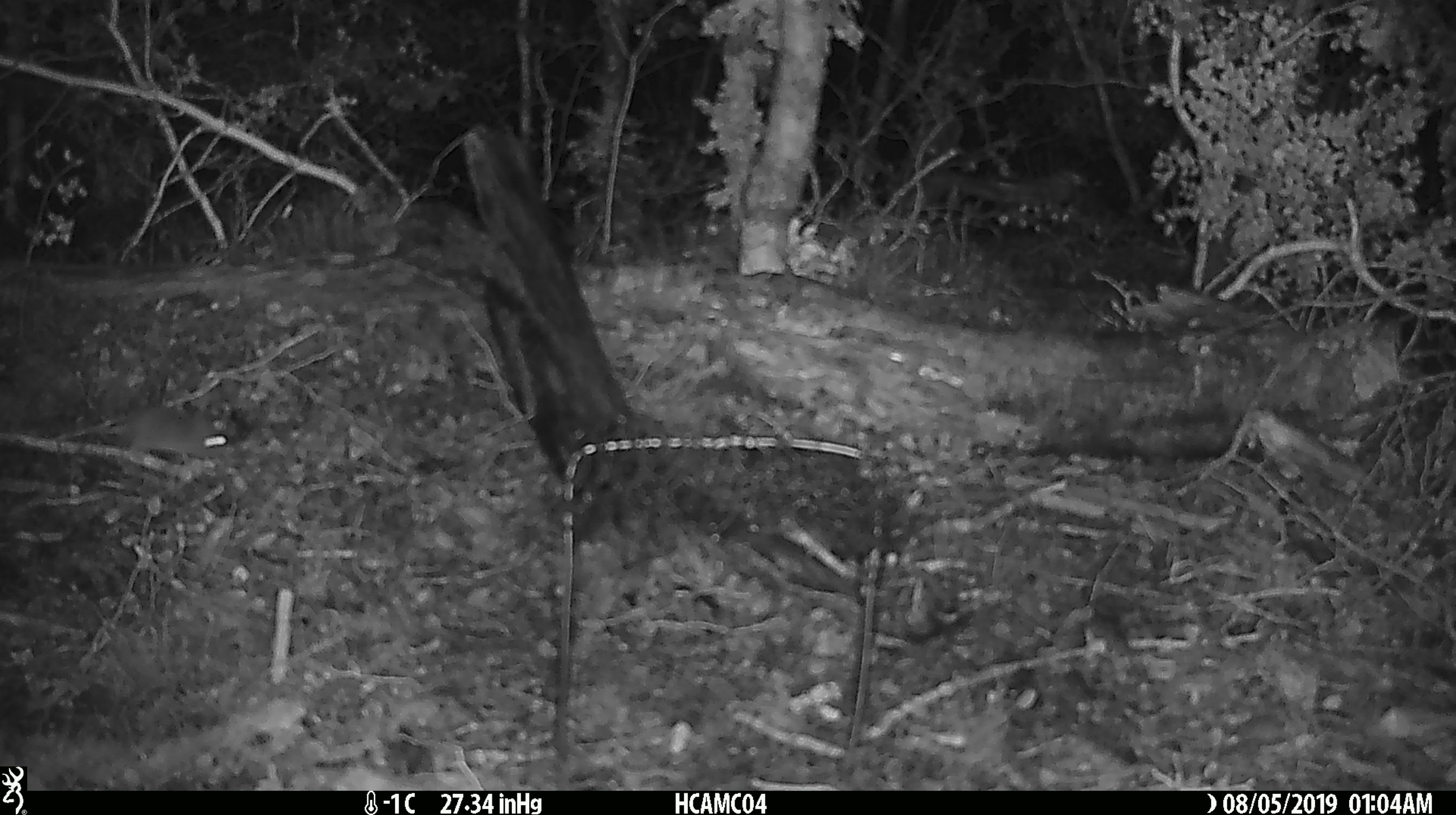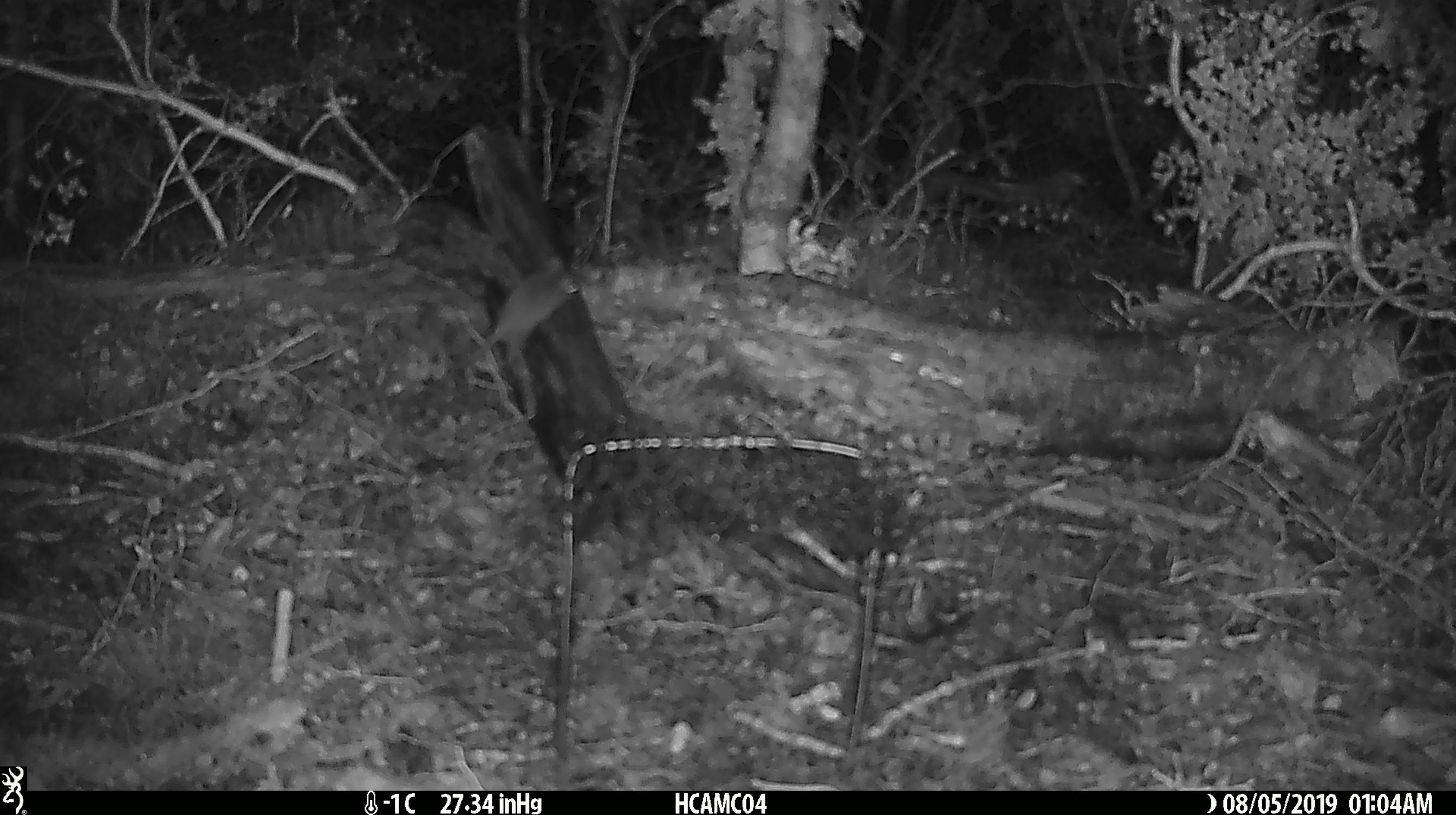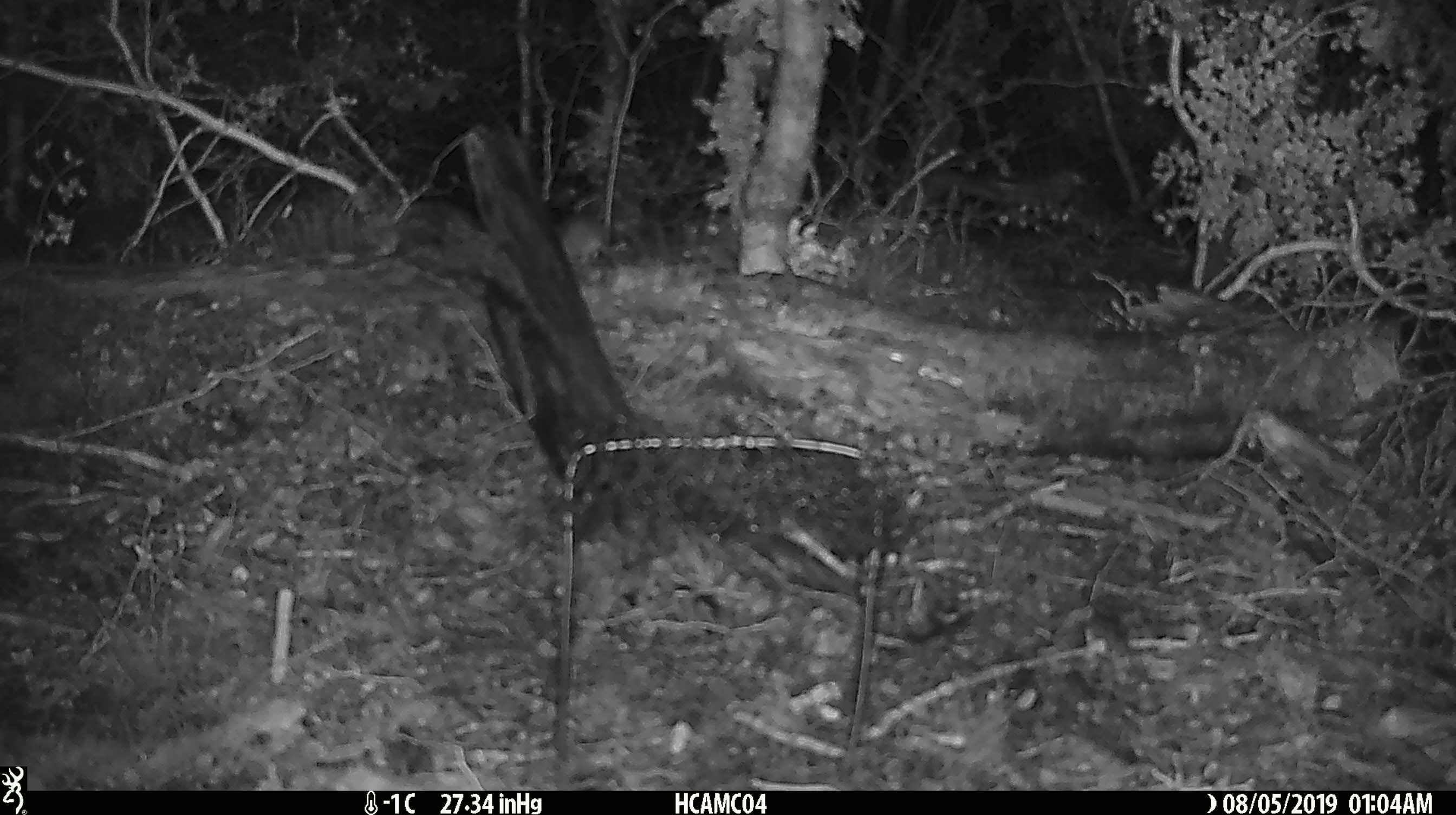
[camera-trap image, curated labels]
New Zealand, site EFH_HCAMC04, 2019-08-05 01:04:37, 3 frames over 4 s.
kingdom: Animalia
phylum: Chordata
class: Mammalia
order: Rodentia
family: Muridae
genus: Mus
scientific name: Mus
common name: mouse